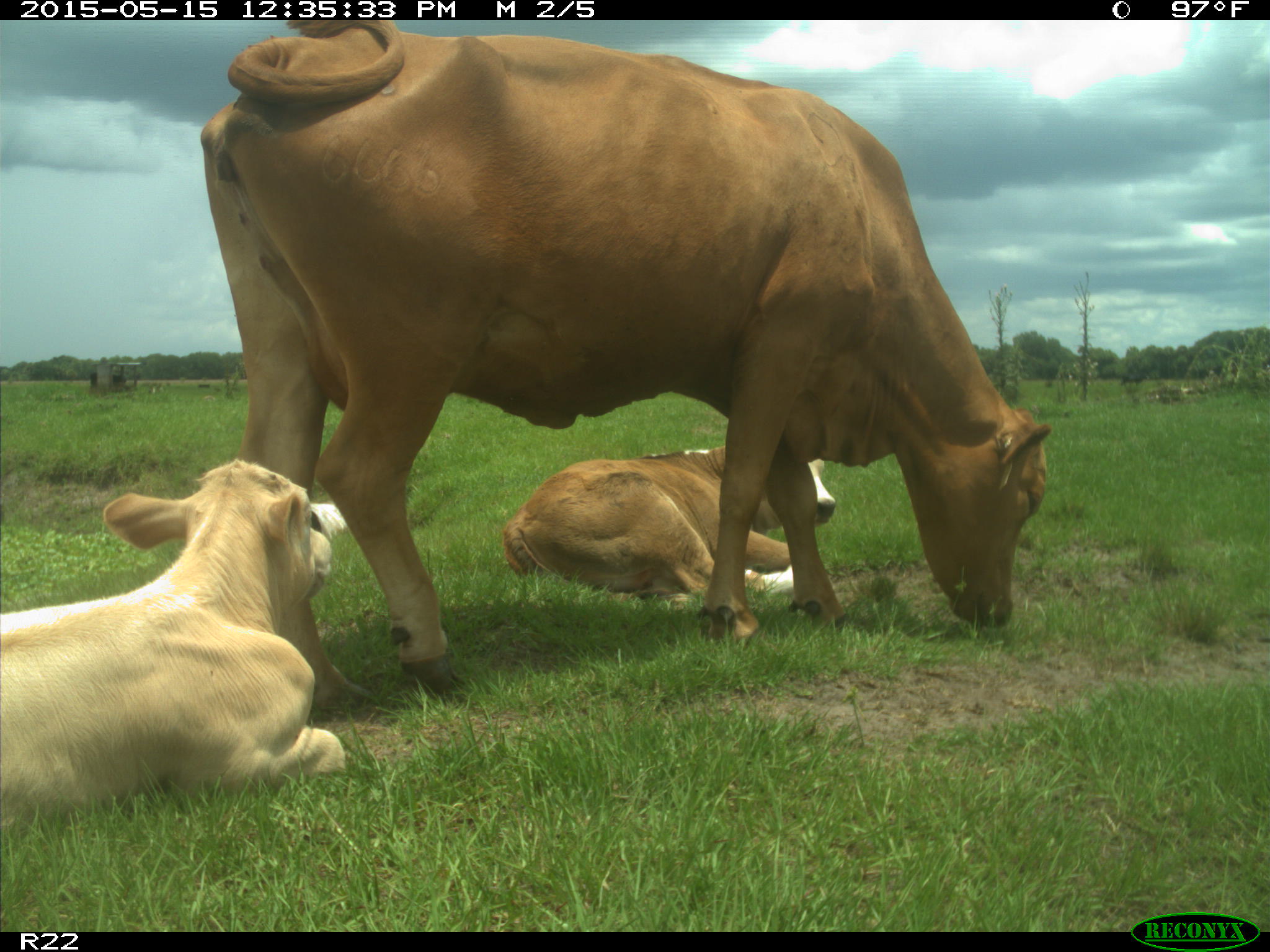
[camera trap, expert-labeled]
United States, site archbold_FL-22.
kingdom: Animalia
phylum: Chordata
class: Mammalia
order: Artiodactyla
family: Bovidae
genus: Bos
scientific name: Bos taurus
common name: domestic cow